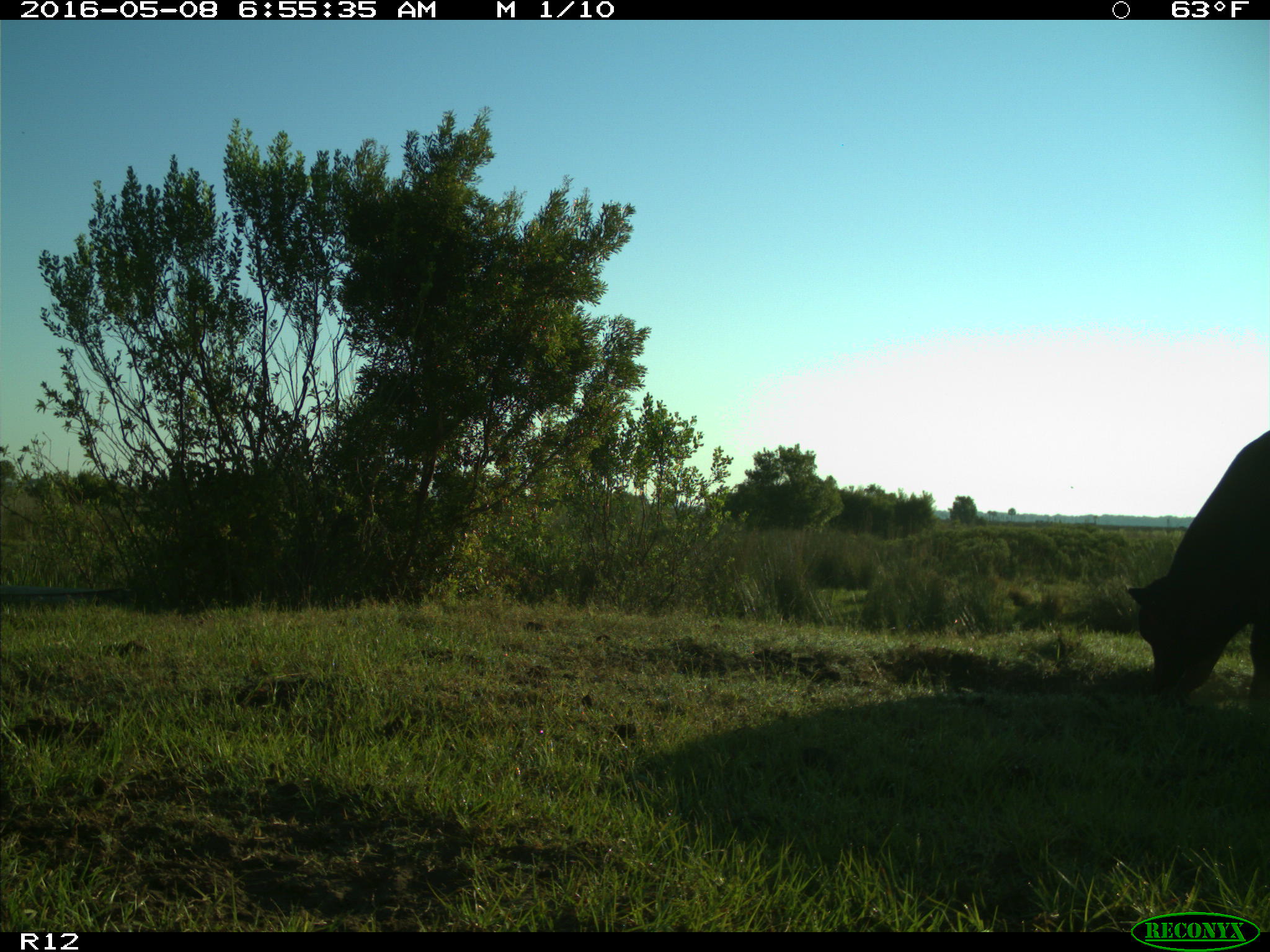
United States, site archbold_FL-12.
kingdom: Animalia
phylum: Chordata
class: Mammalia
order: Artiodactyla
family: Bovidae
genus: Bos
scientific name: Bos taurus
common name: domestic cow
Bos taurus (domestic cow).